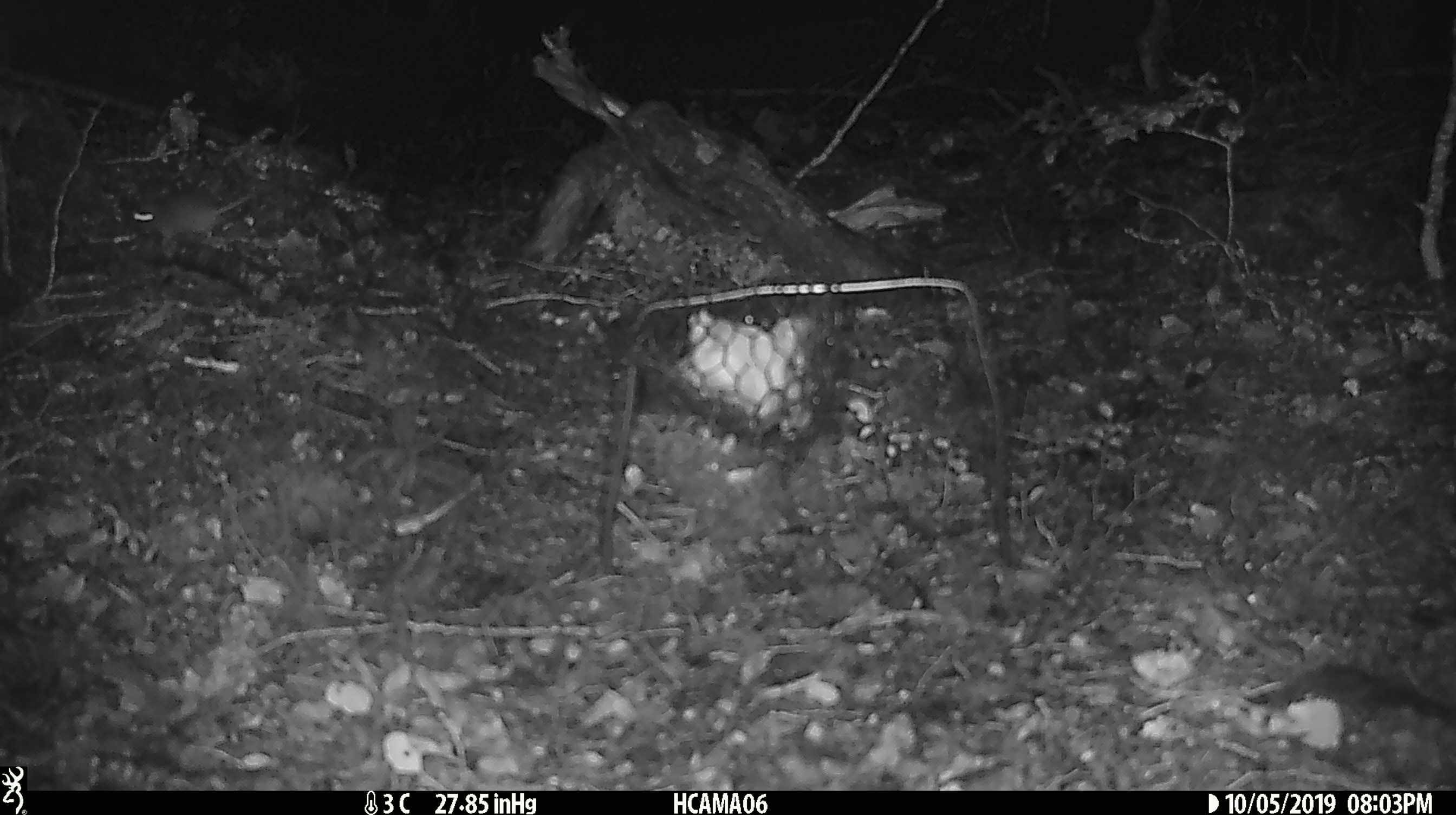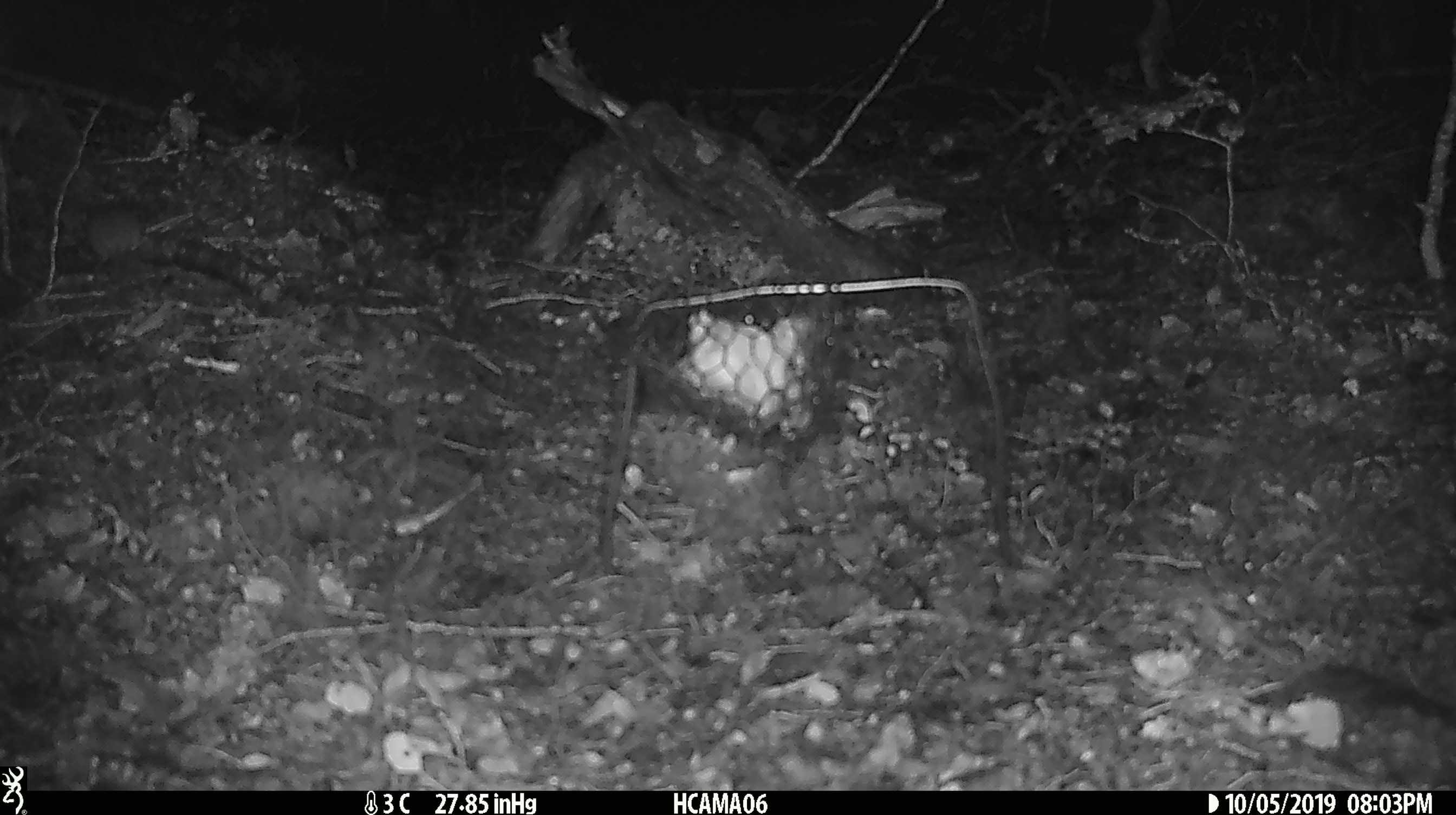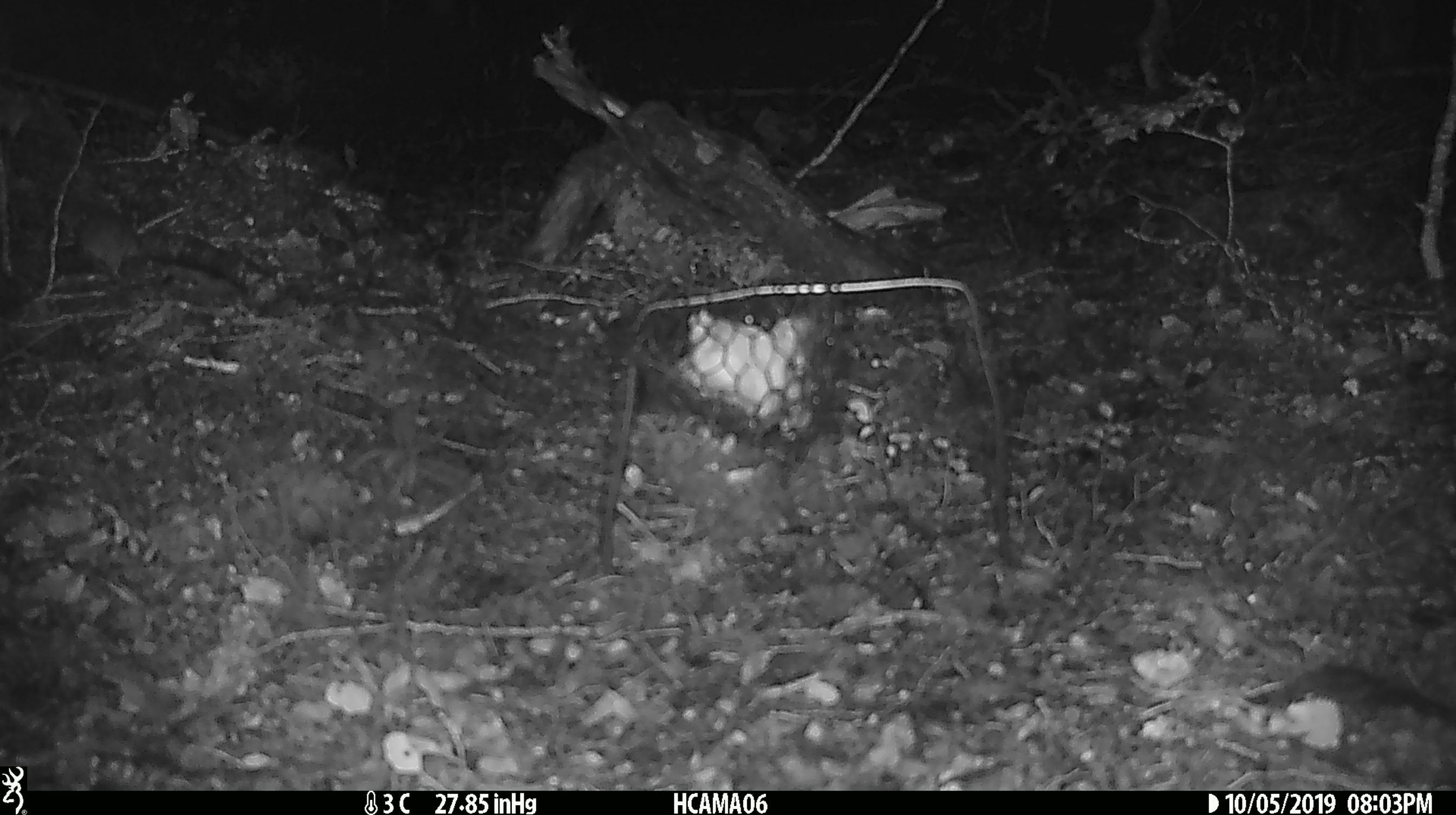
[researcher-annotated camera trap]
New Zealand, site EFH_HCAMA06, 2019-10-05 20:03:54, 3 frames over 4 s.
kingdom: Animalia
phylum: Chordata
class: Mammalia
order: Rodentia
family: Muridae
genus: Mus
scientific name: Mus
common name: mouse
Mouse (Mus).